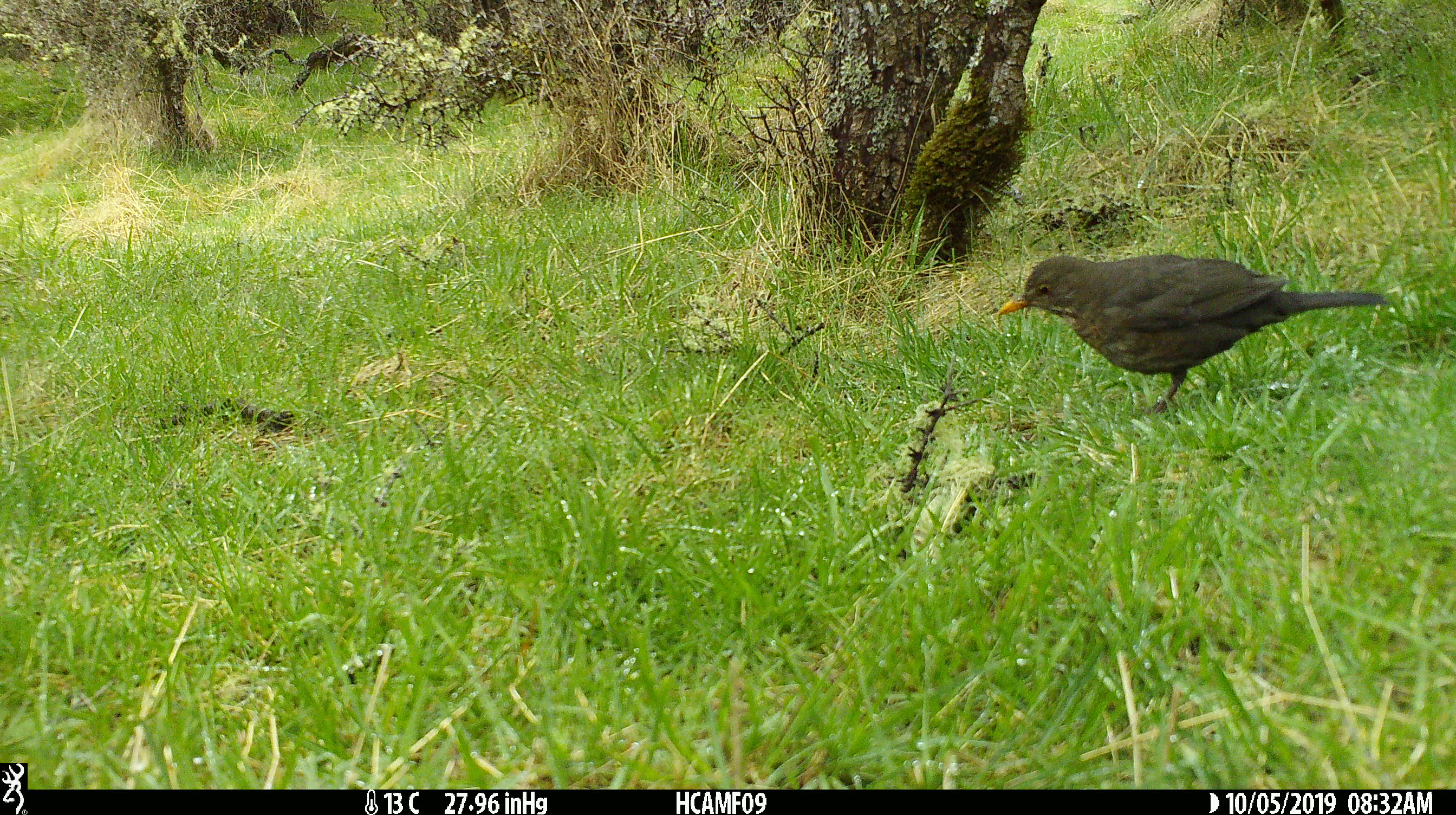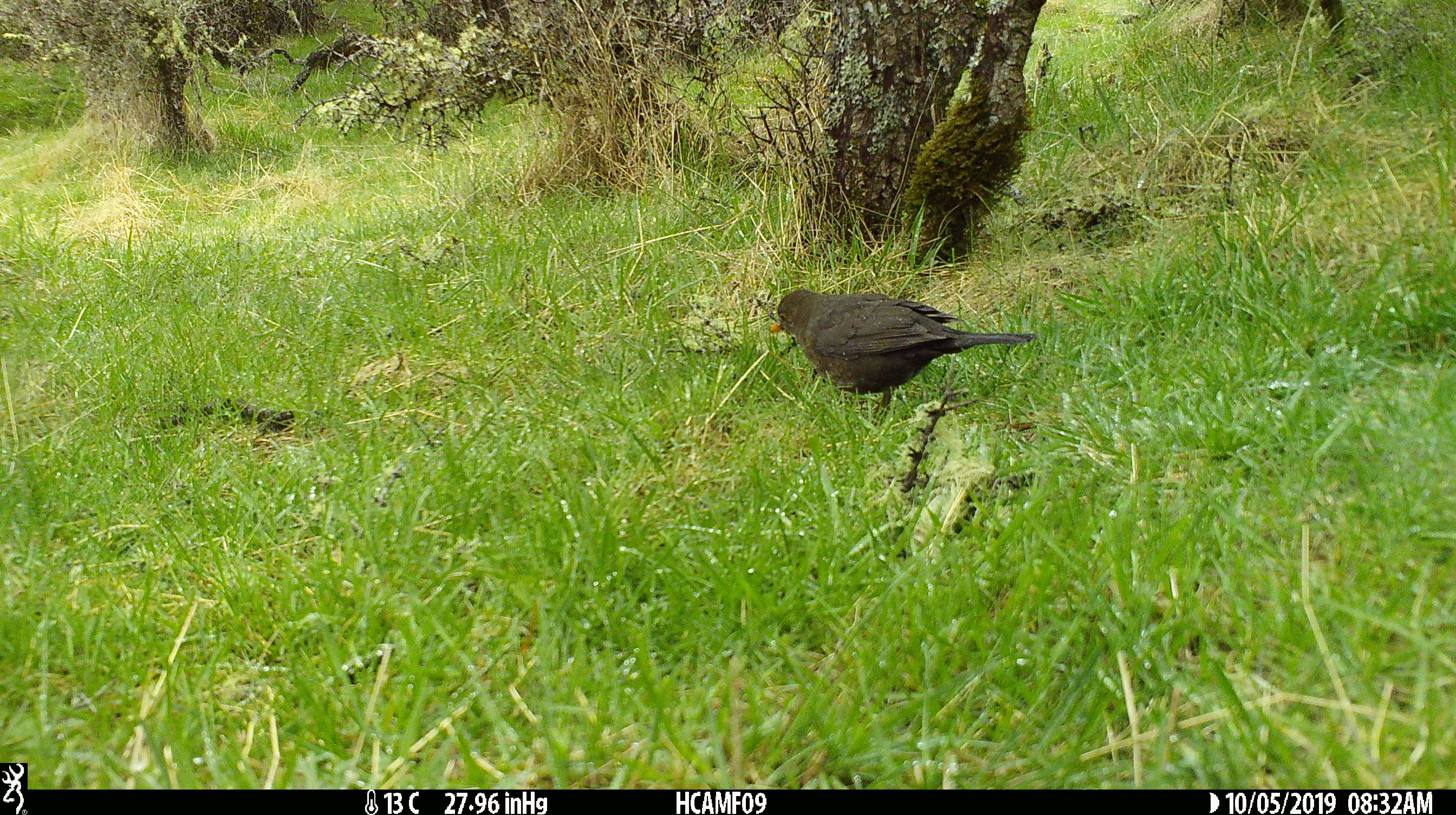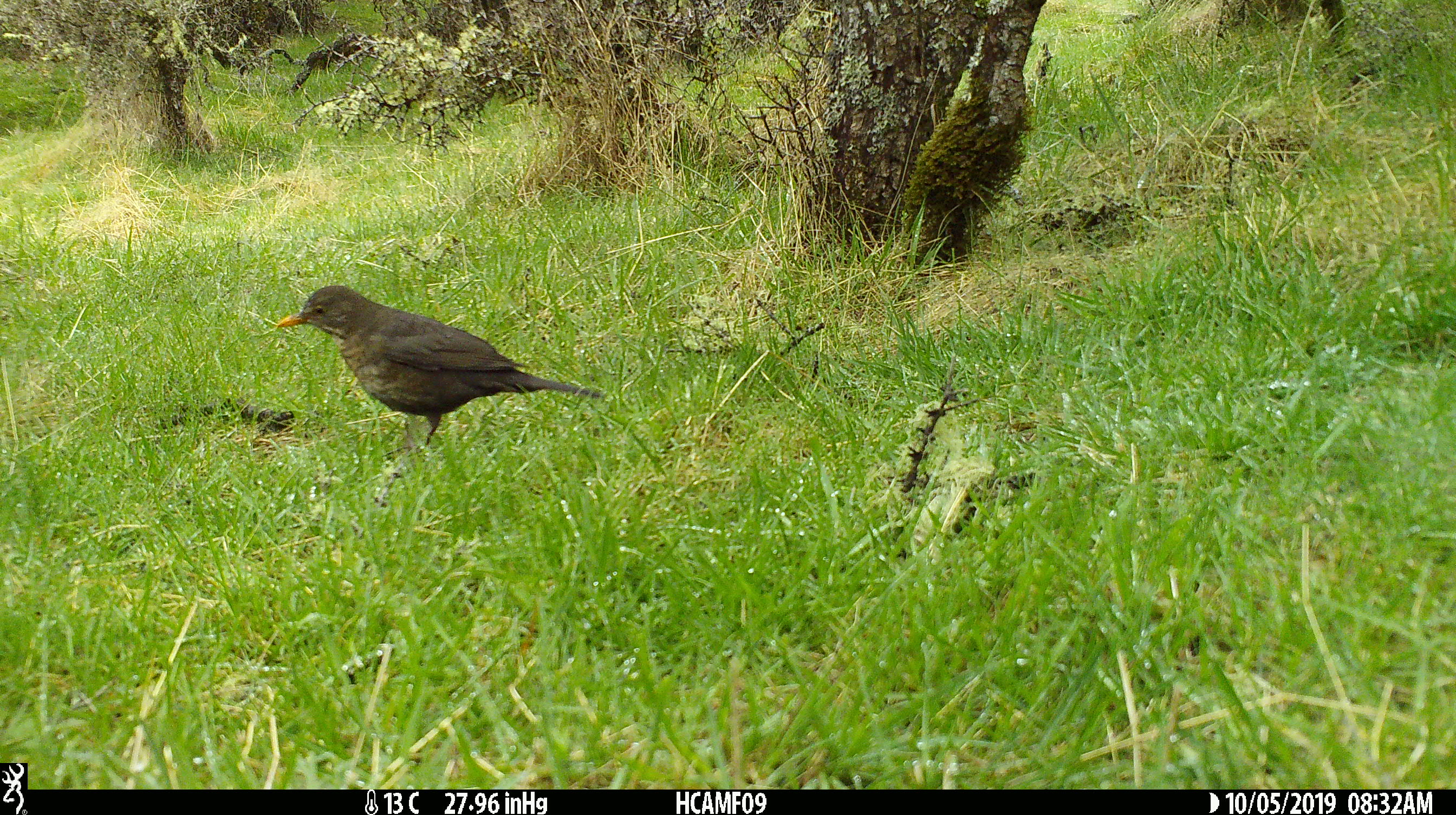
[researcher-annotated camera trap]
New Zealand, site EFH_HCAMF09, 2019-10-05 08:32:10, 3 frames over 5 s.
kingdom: Animalia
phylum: Chordata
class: Aves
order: Passeriformes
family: Turdidae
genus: Turdus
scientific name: Turdus merula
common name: eurasian blackbird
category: blackbird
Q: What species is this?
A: Blackbird (eurasian blackbird) (Turdus merula).